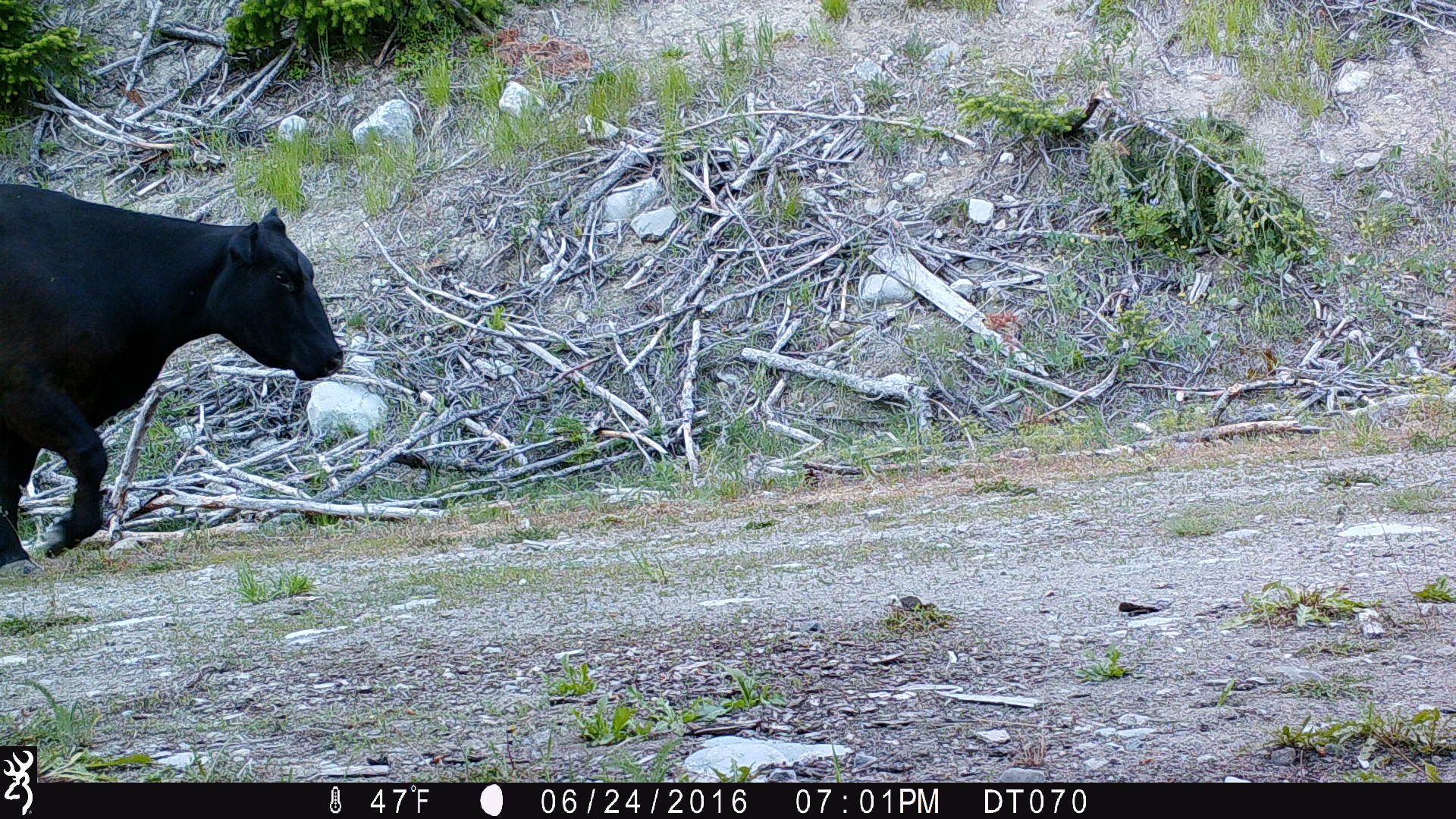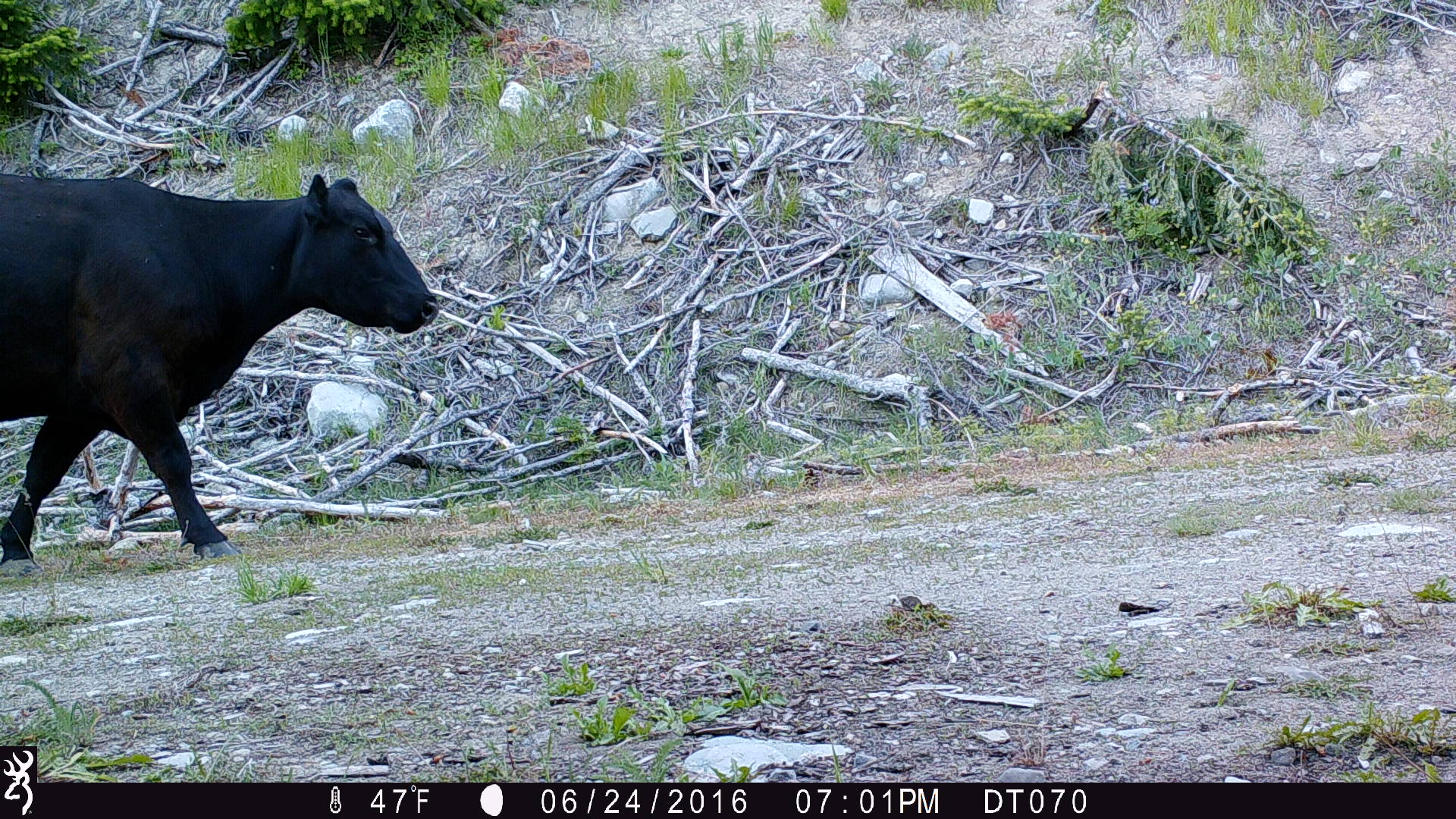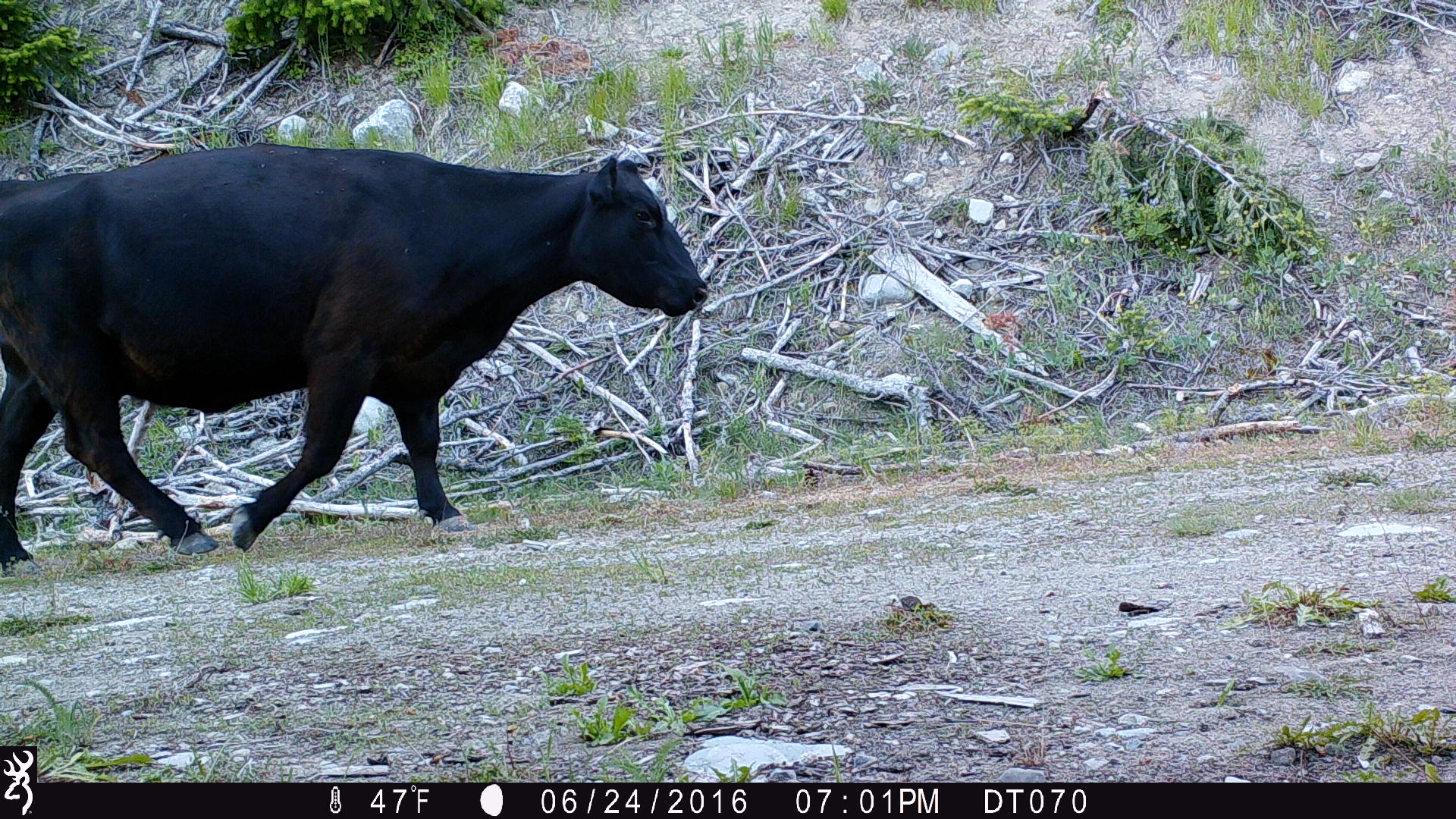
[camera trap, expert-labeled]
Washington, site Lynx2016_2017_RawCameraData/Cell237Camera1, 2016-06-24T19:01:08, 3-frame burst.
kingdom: Animalia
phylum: Chordata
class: Mammalia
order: Artiodactyla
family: Bovidae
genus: Bos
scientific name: Bos taurus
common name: domestic cattle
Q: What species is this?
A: Domestic cattle (Bos taurus).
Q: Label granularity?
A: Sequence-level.